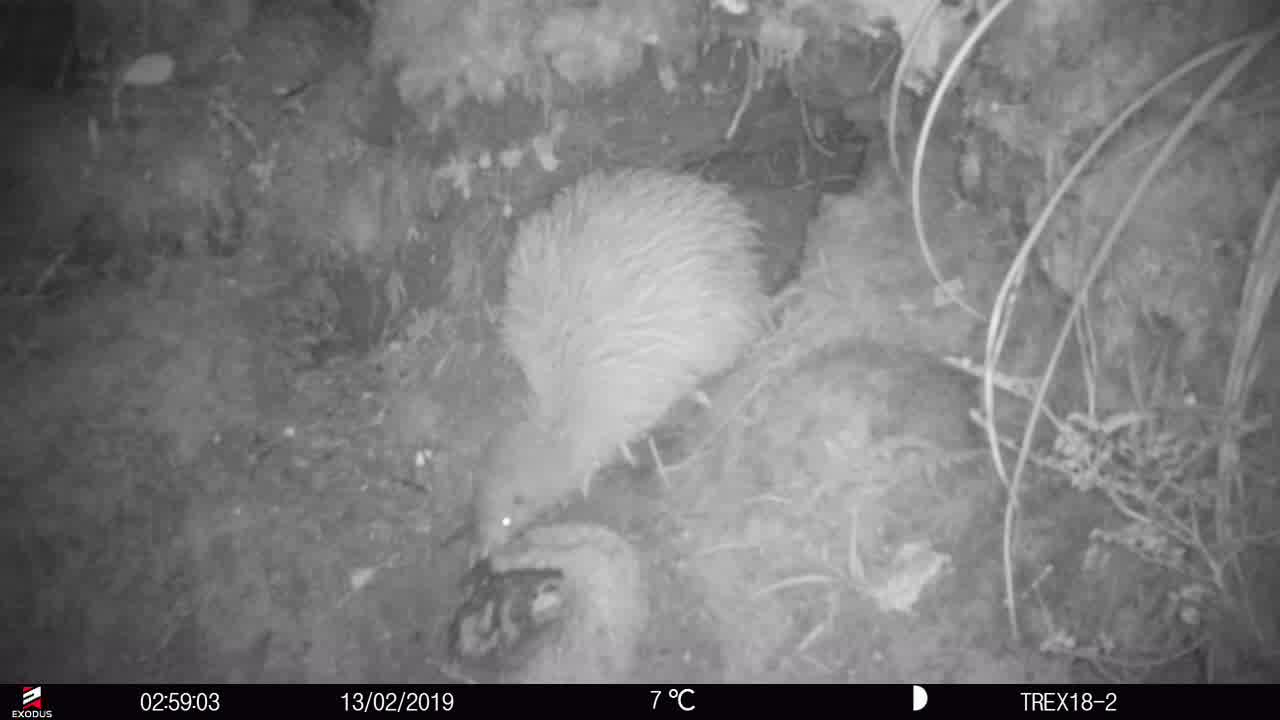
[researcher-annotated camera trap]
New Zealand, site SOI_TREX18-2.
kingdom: Animalia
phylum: Chordata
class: Aves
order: Apterygiformes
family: Apterygidae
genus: Apteryx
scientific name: Apteryx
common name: kiwi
Kiwi (Apteryx).